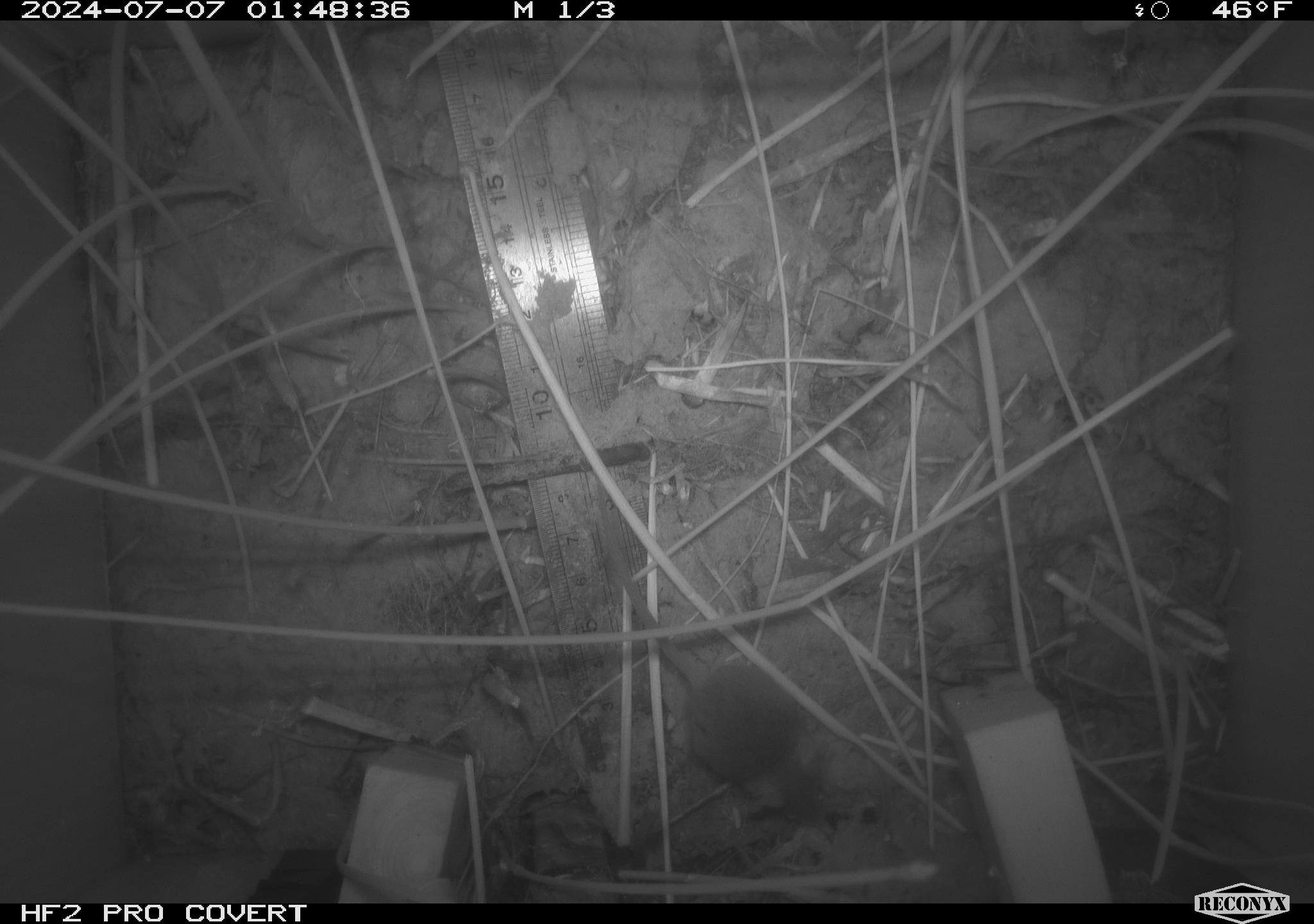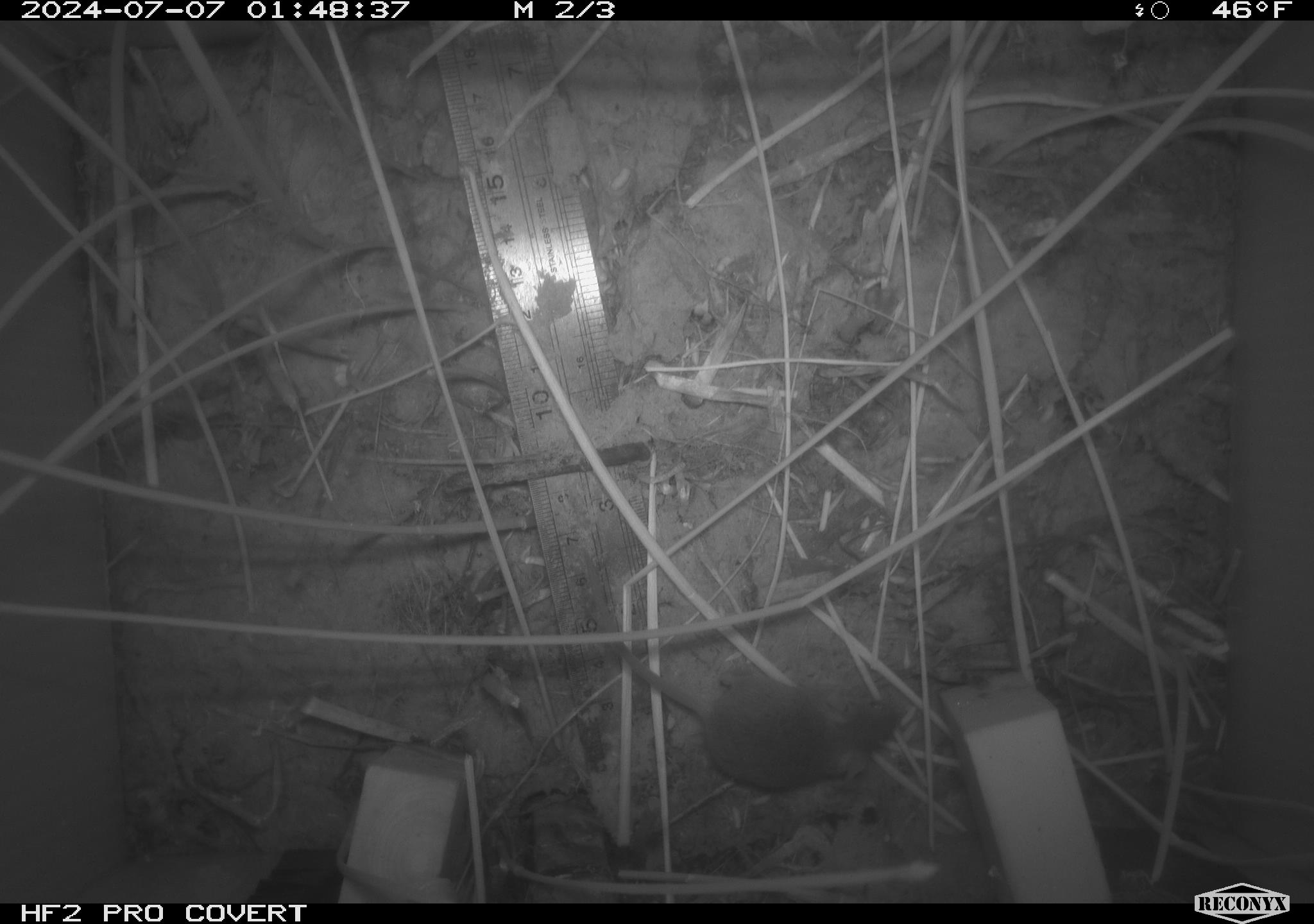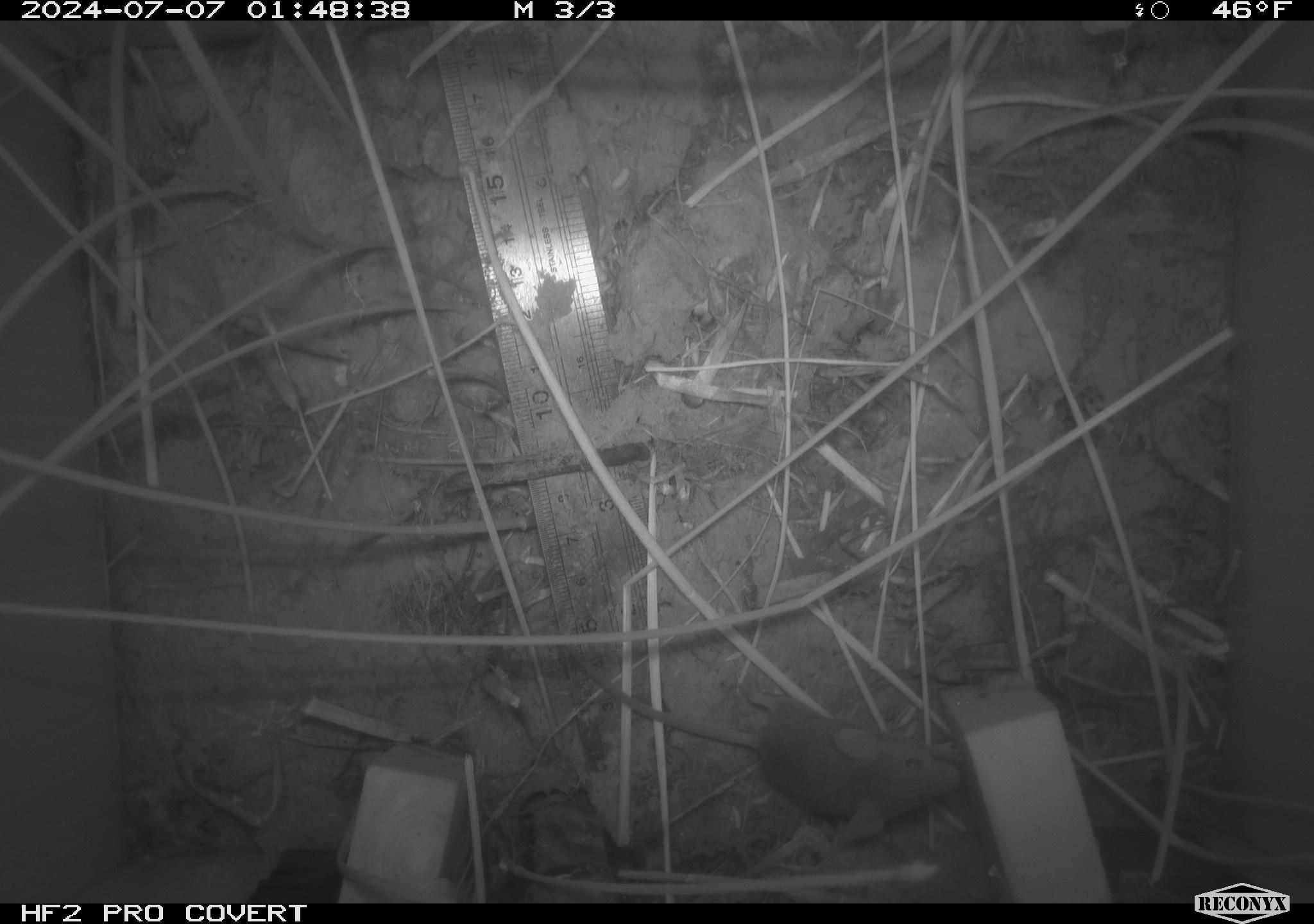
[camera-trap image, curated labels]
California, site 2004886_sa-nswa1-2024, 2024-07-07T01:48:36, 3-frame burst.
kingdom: Animalia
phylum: Chordata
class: Mammalia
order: Rodentia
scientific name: Rodentia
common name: rodent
Rodent (Rodentia).